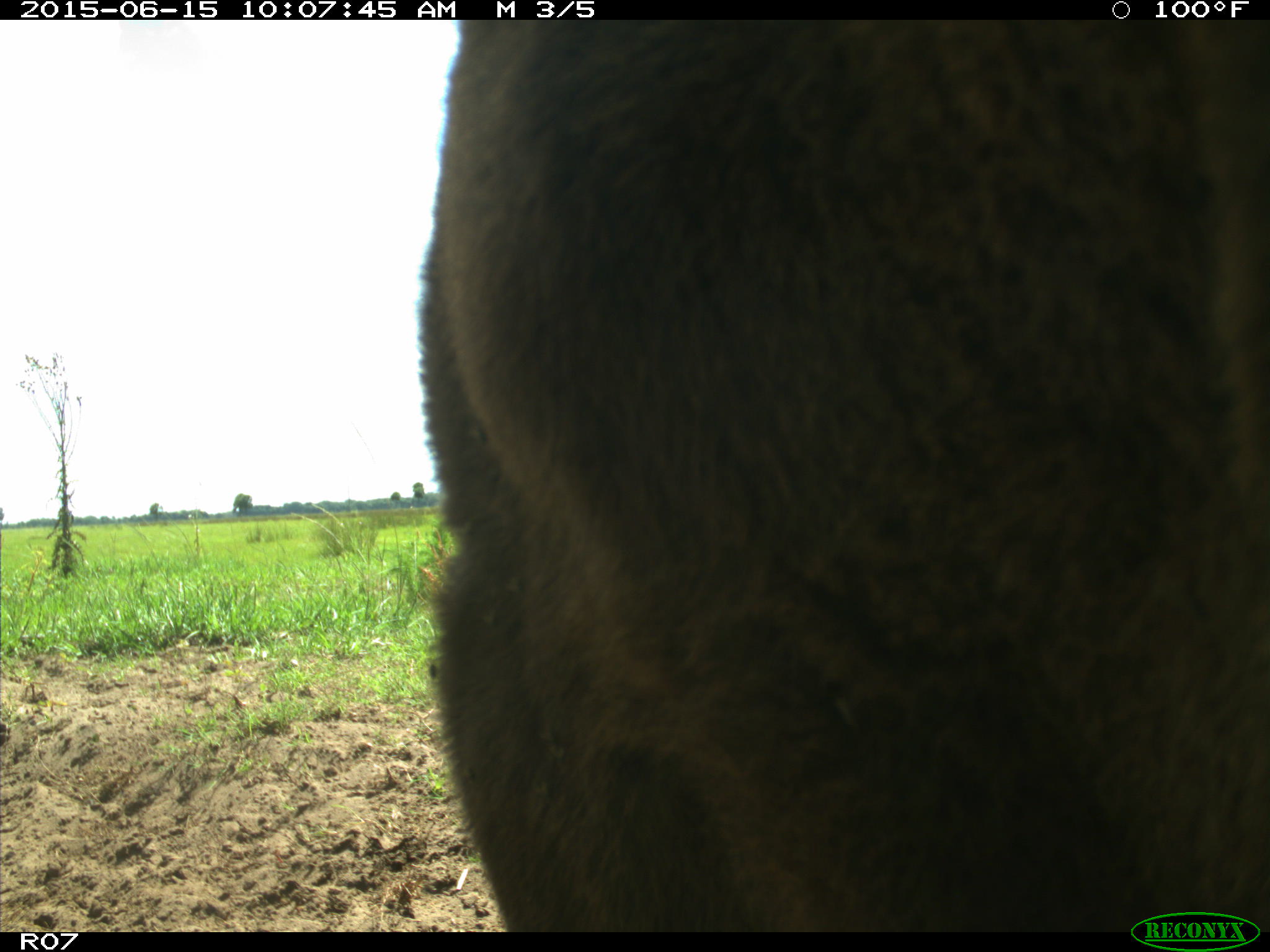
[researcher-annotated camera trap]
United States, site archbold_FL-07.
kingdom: Animalia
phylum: Chordata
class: Mammalia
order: Artiodactyla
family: Bovidae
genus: Bos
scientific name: Bos taurus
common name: domestic cow